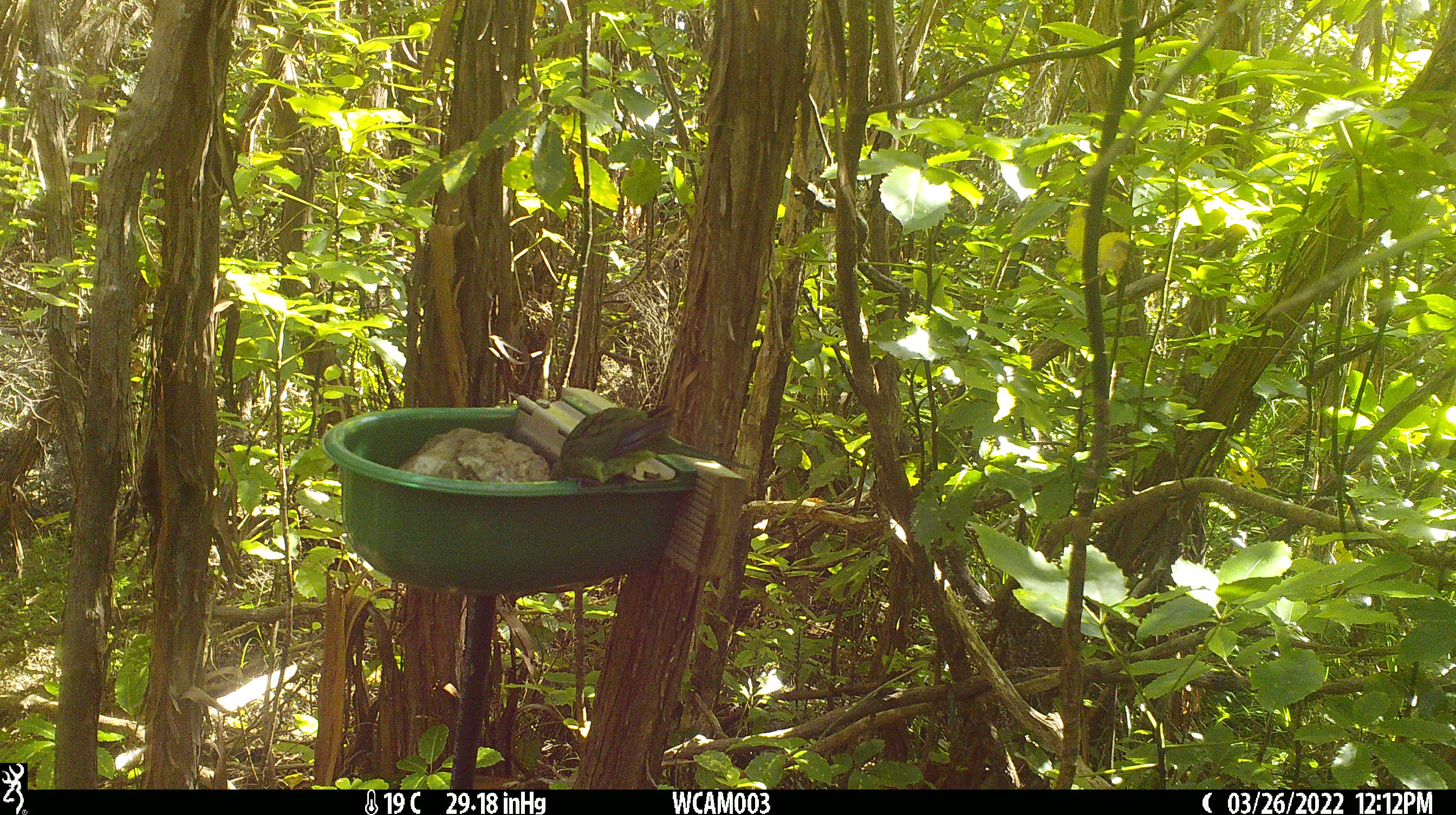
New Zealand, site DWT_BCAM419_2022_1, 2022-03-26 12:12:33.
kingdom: Animalia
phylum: Chordata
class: Aves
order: Psittaciformes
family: Psittaculidae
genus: Cyanoramphus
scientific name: Cyanoramphus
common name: parakeet